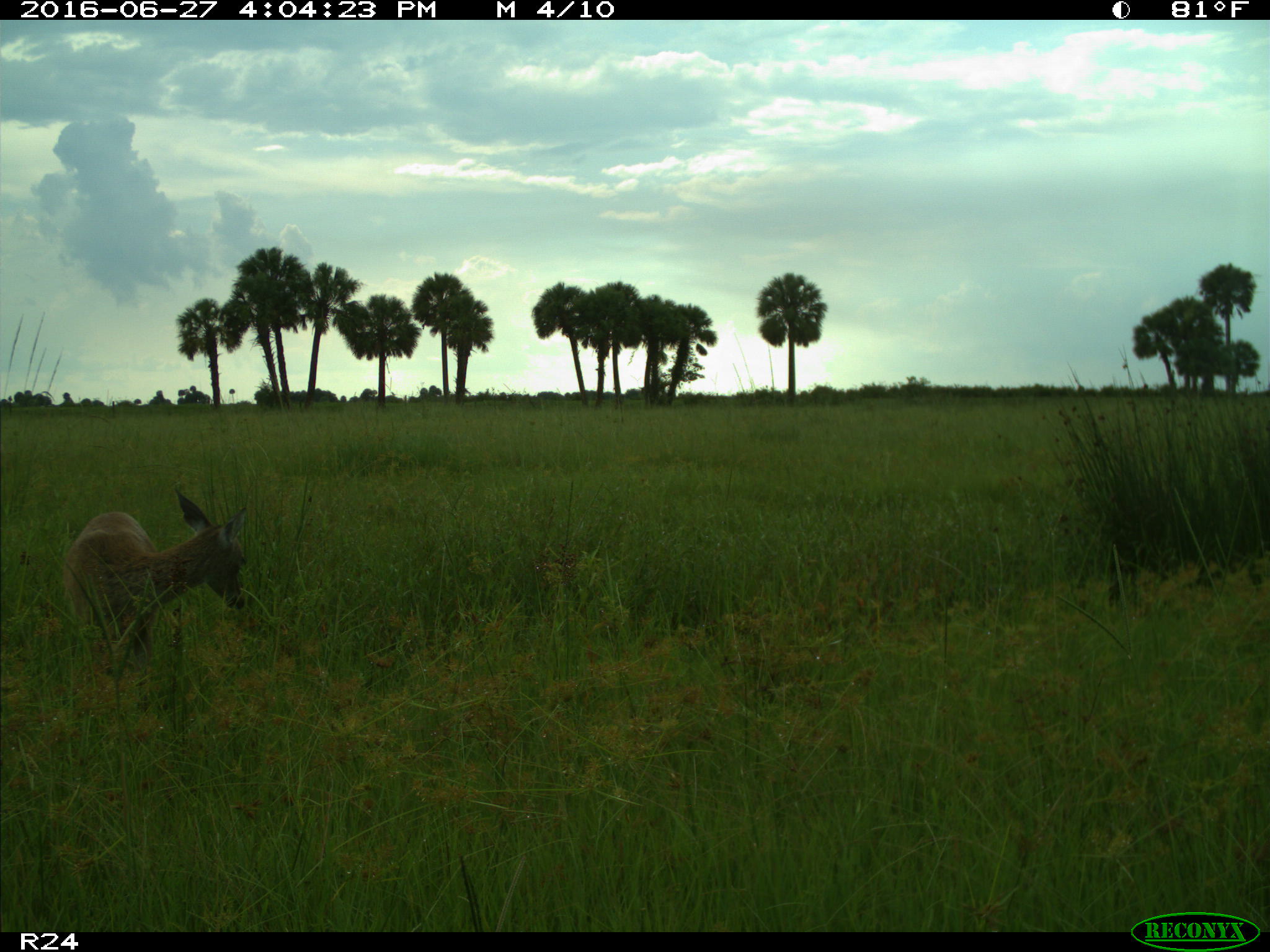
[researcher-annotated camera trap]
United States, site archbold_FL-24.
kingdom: Animalia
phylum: Chordata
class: Mammalia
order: Artiodactyla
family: Cervidae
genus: Odocoileus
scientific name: Odocoileus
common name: deer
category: unidentified deer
Unidentified deer (deer) (Odocoileus).